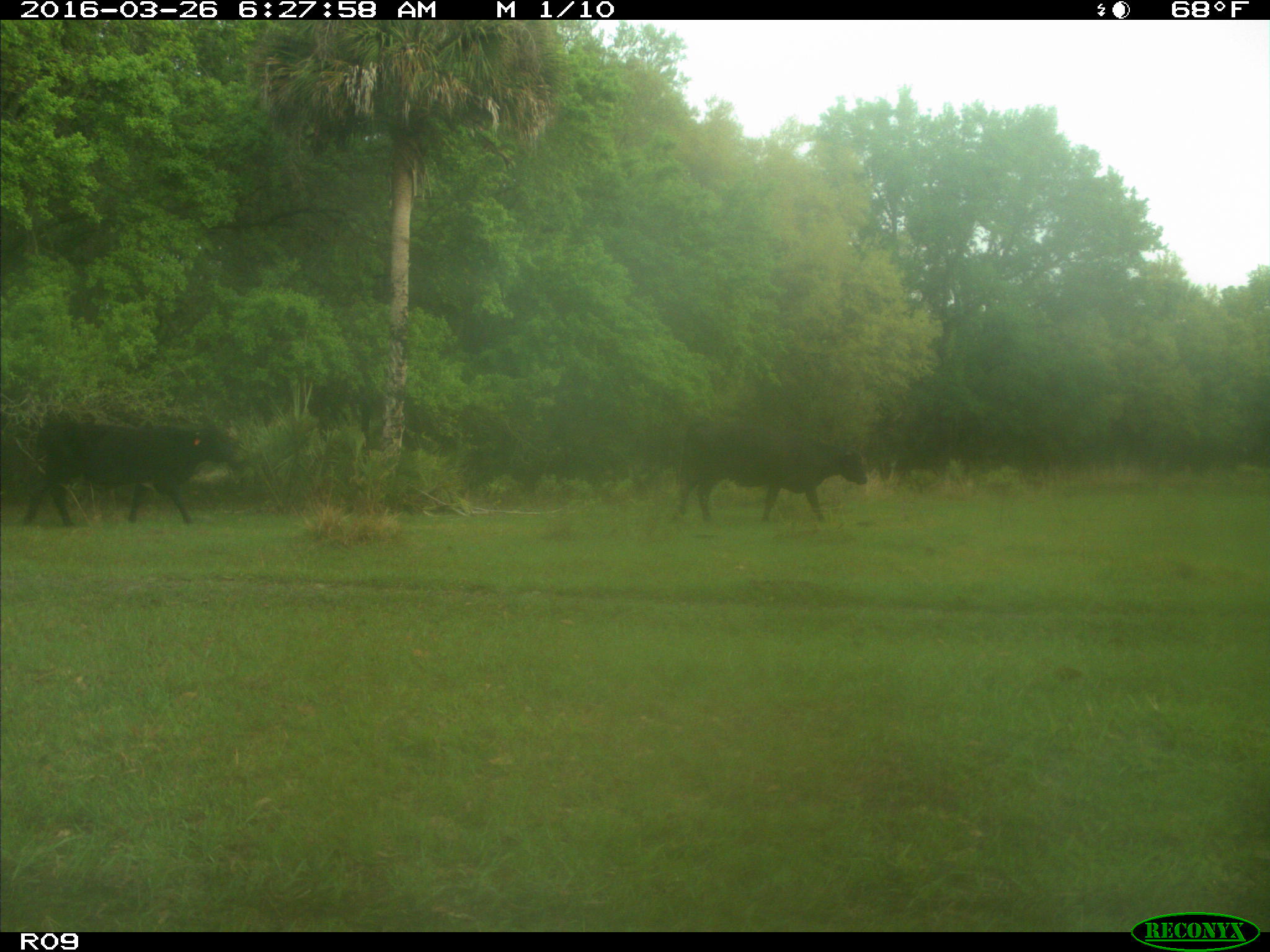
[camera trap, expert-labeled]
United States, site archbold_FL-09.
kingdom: Animalia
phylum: Chordata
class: Mammalia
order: Artiodactyla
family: Bovidae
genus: Bos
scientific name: Bos taurus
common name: domestic cow